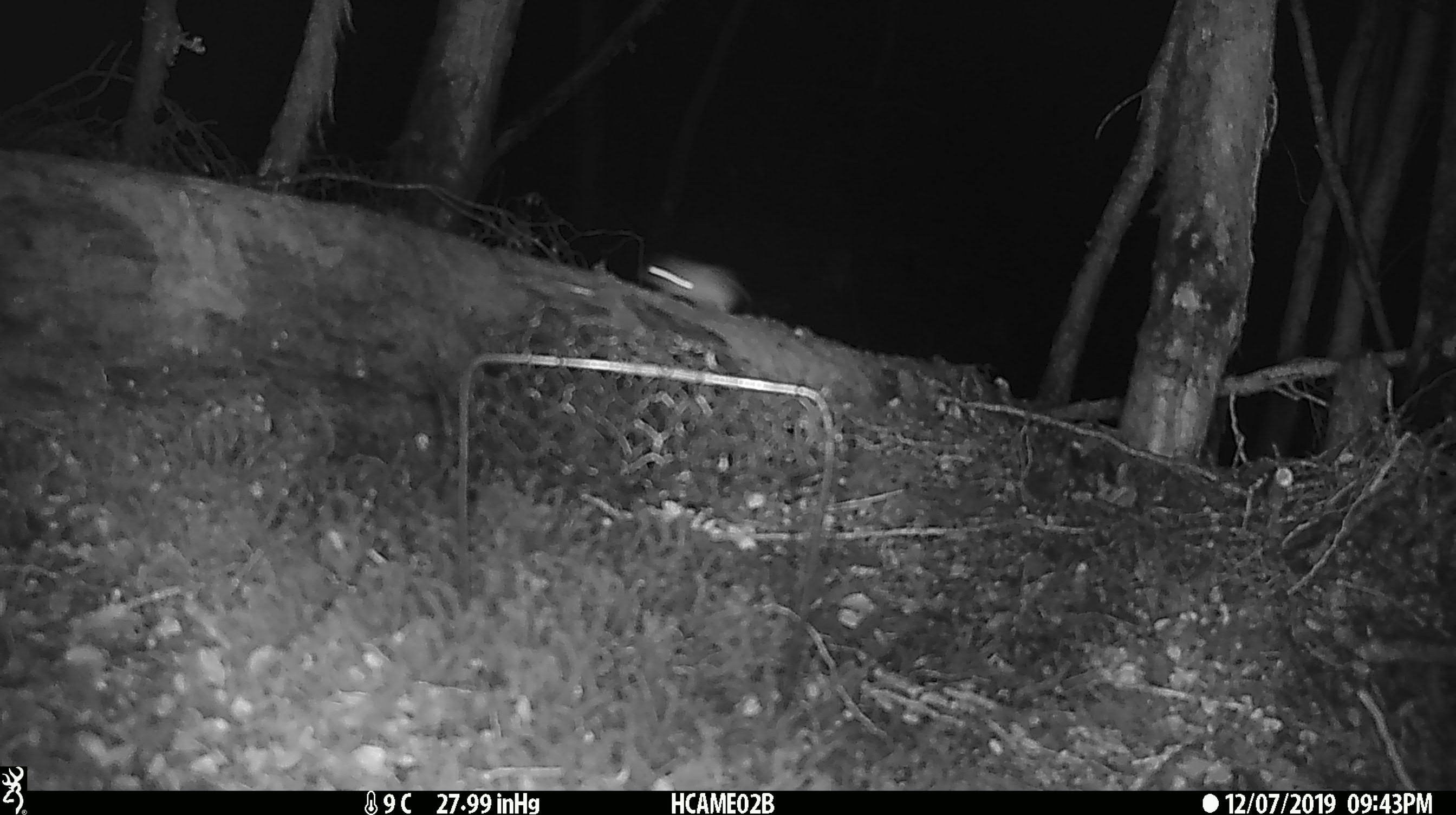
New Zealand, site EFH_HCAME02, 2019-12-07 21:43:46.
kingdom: Animalia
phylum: Chordata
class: Mammalia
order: Rodentia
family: Muridae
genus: Mus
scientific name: Mus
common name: mouse